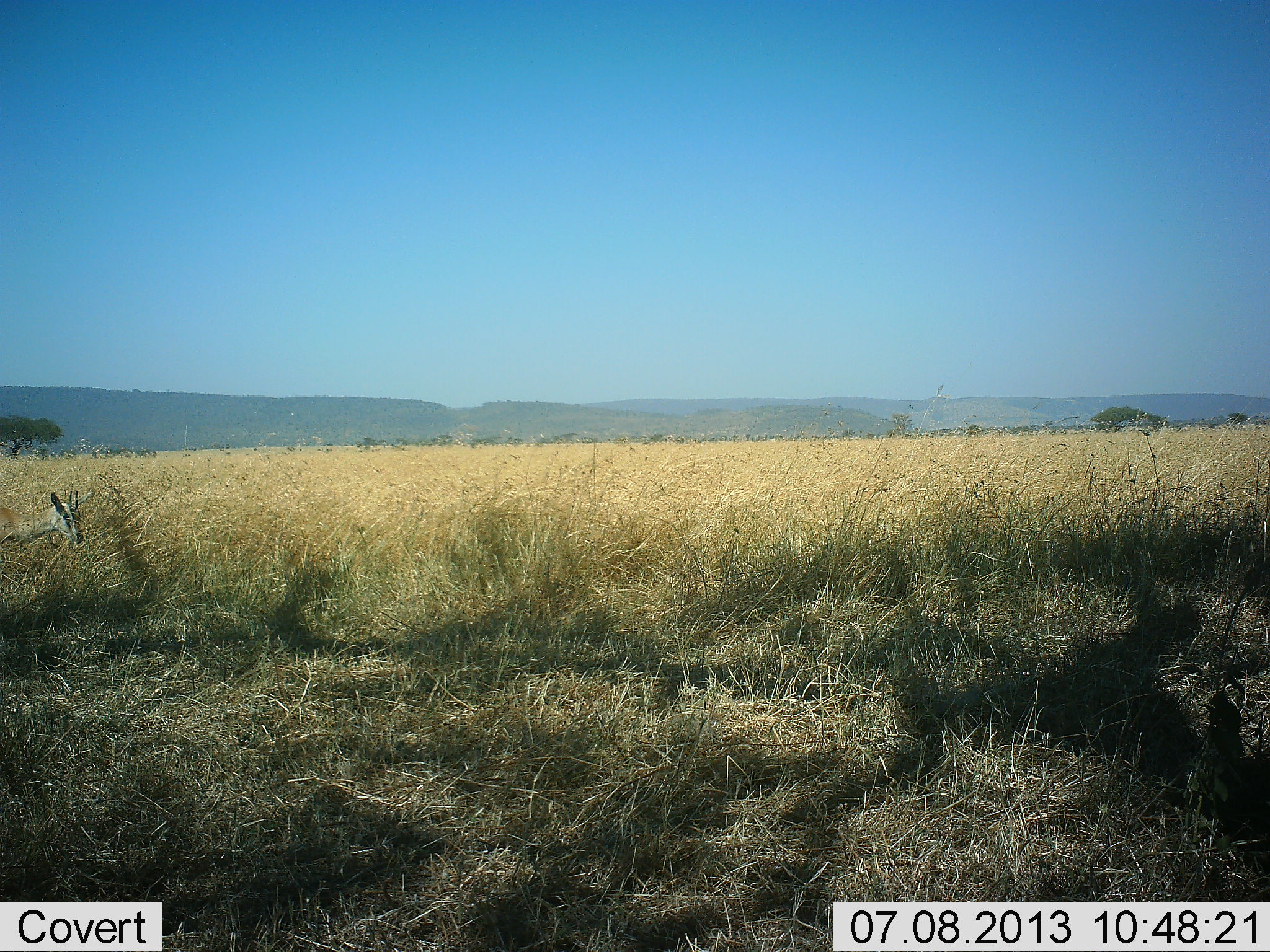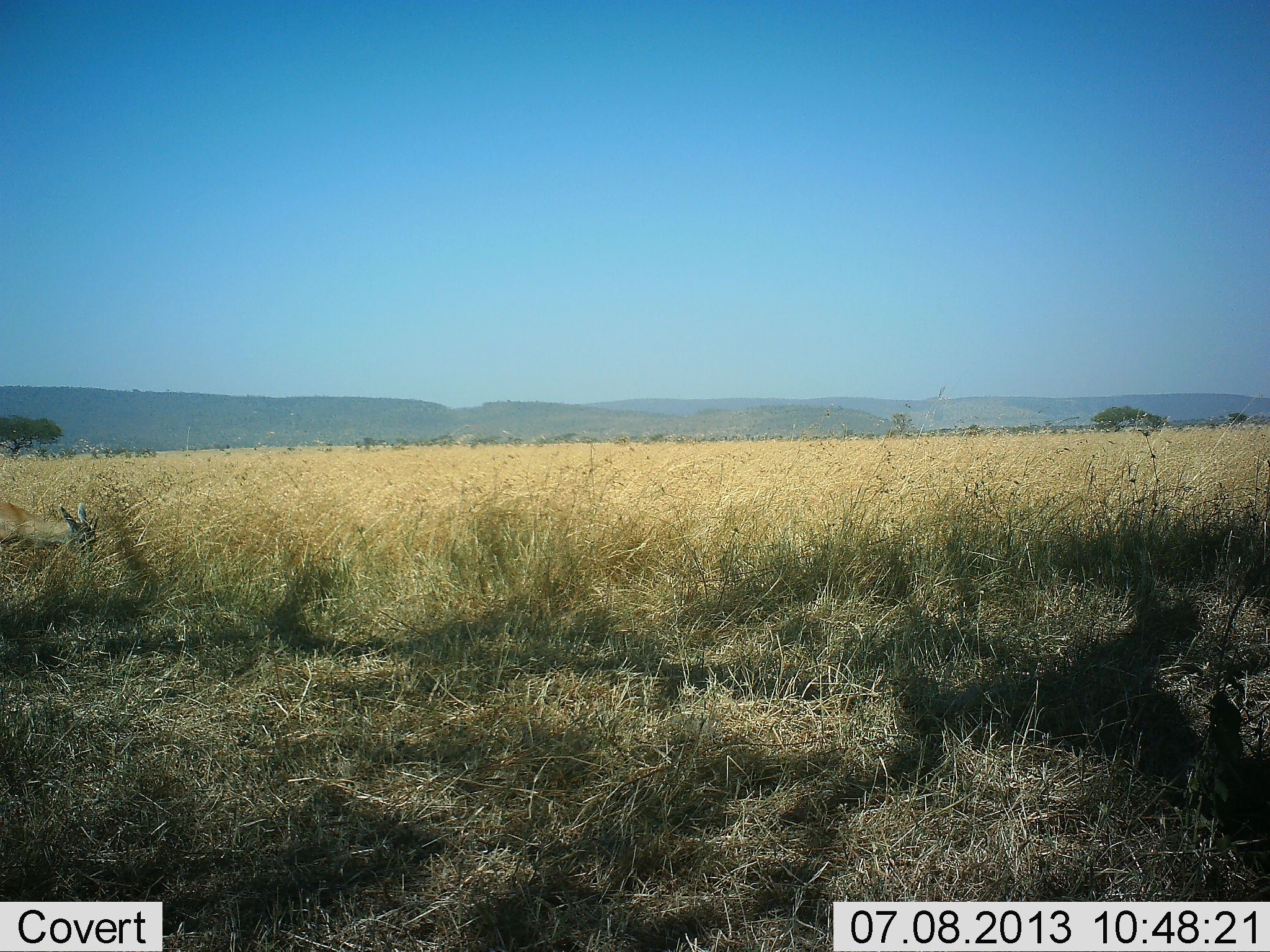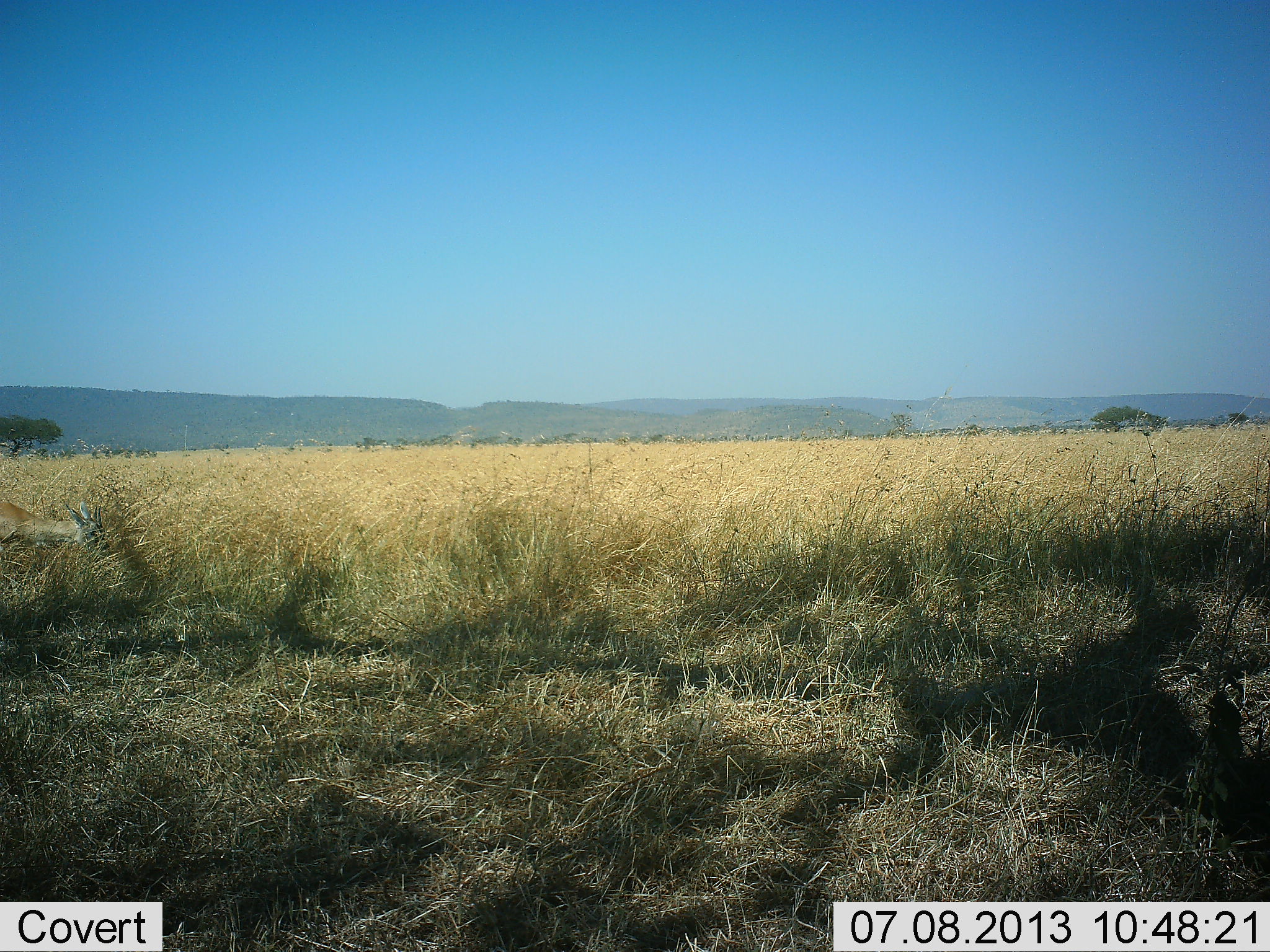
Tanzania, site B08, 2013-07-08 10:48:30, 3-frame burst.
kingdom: Animalia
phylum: Chordata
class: Mammalia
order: Artiodactyla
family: Bovidae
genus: Eudorcas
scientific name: Eudorcas thomsonii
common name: thomson's gazelle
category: gazellethomsons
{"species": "gazellethomsons (thomson's gazelle) (Eudorcas thomsonii)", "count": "1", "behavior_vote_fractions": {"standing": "0%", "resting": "0%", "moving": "0%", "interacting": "0%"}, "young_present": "0%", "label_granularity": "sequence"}